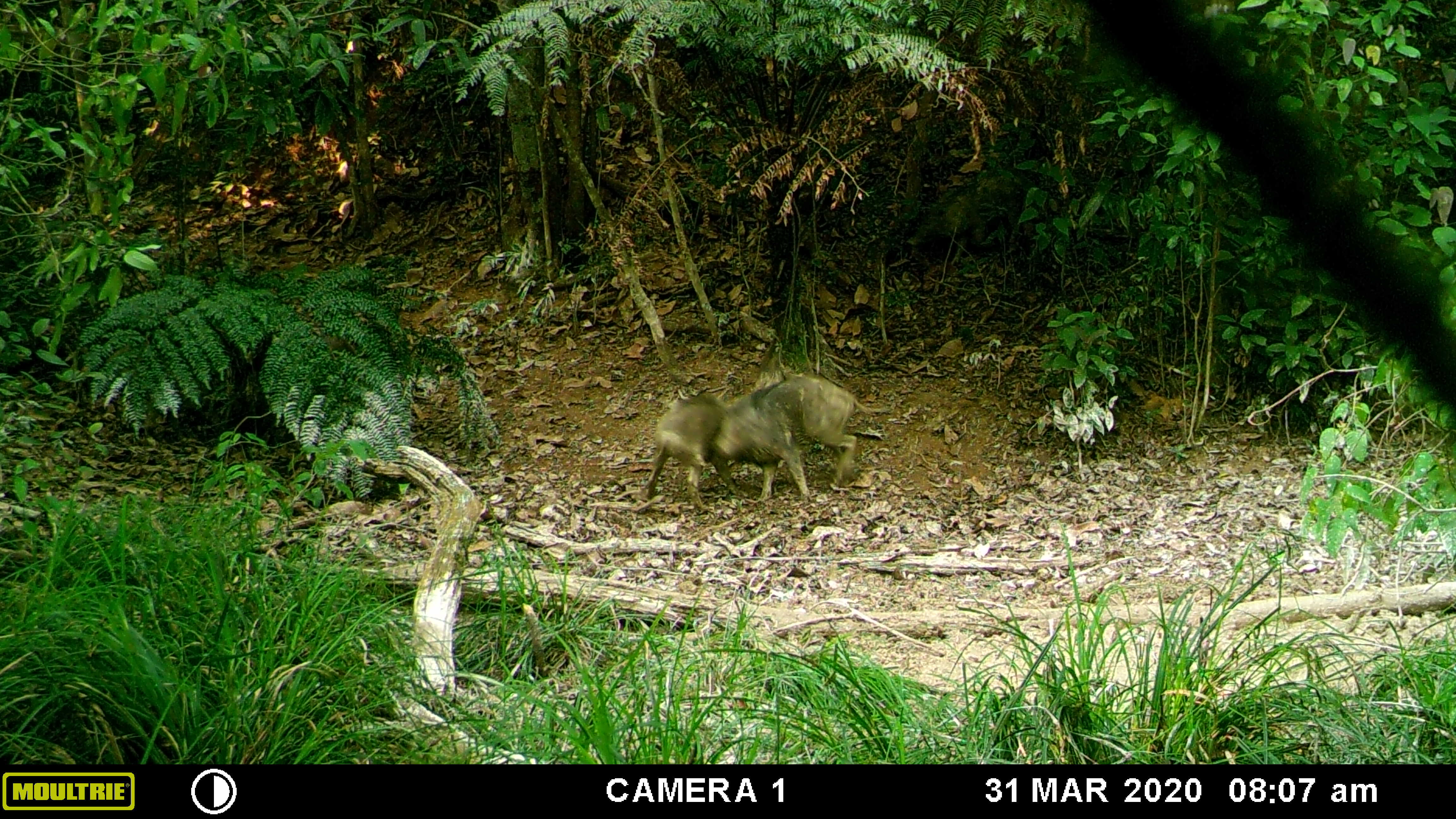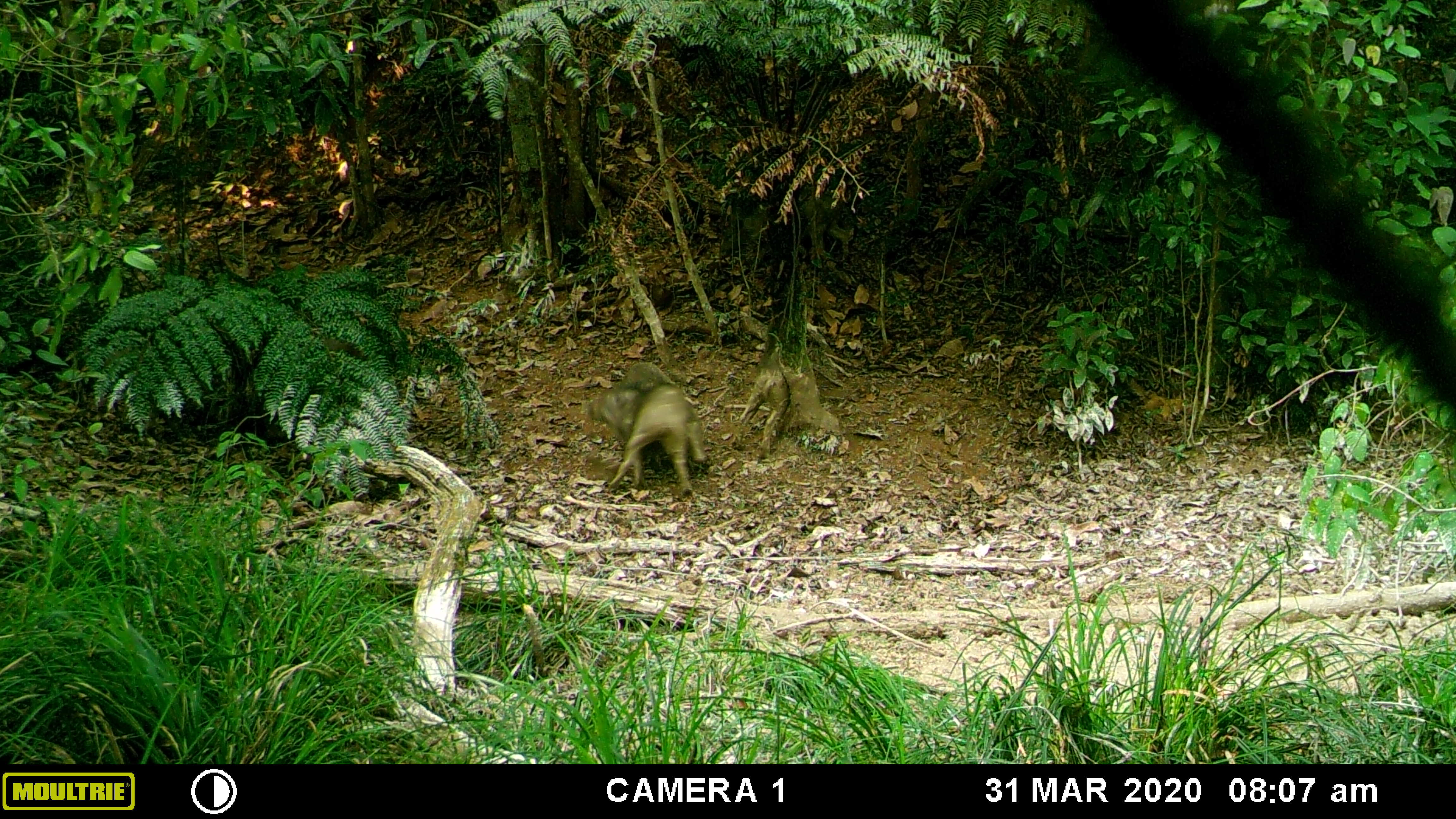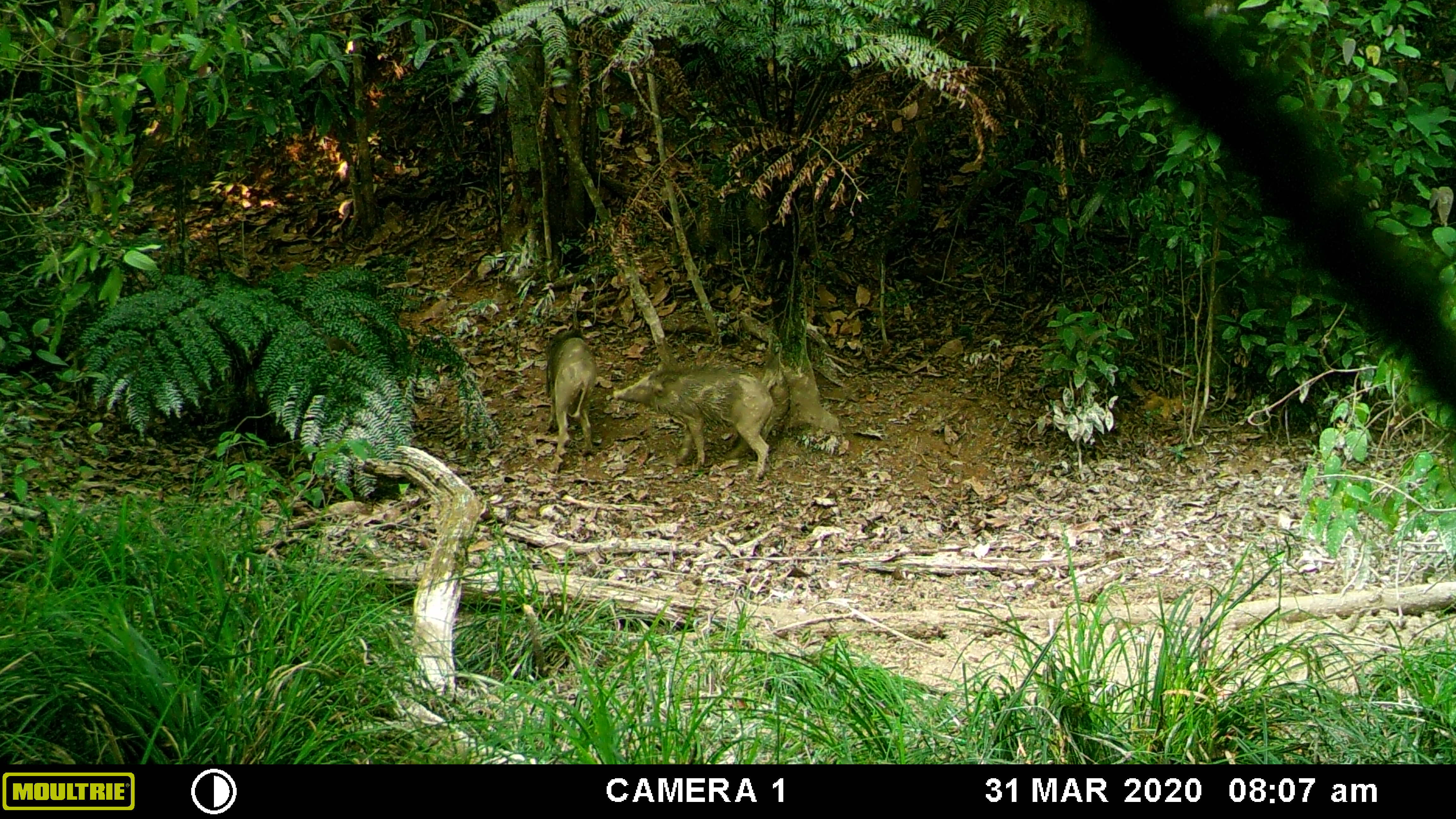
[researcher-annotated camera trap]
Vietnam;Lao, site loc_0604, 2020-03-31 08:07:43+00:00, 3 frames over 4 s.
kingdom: Animalia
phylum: Chordata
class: Mammalia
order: Artiodactyla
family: Suidae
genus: Sus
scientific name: Sus scrofa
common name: eurasian wild pig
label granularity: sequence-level